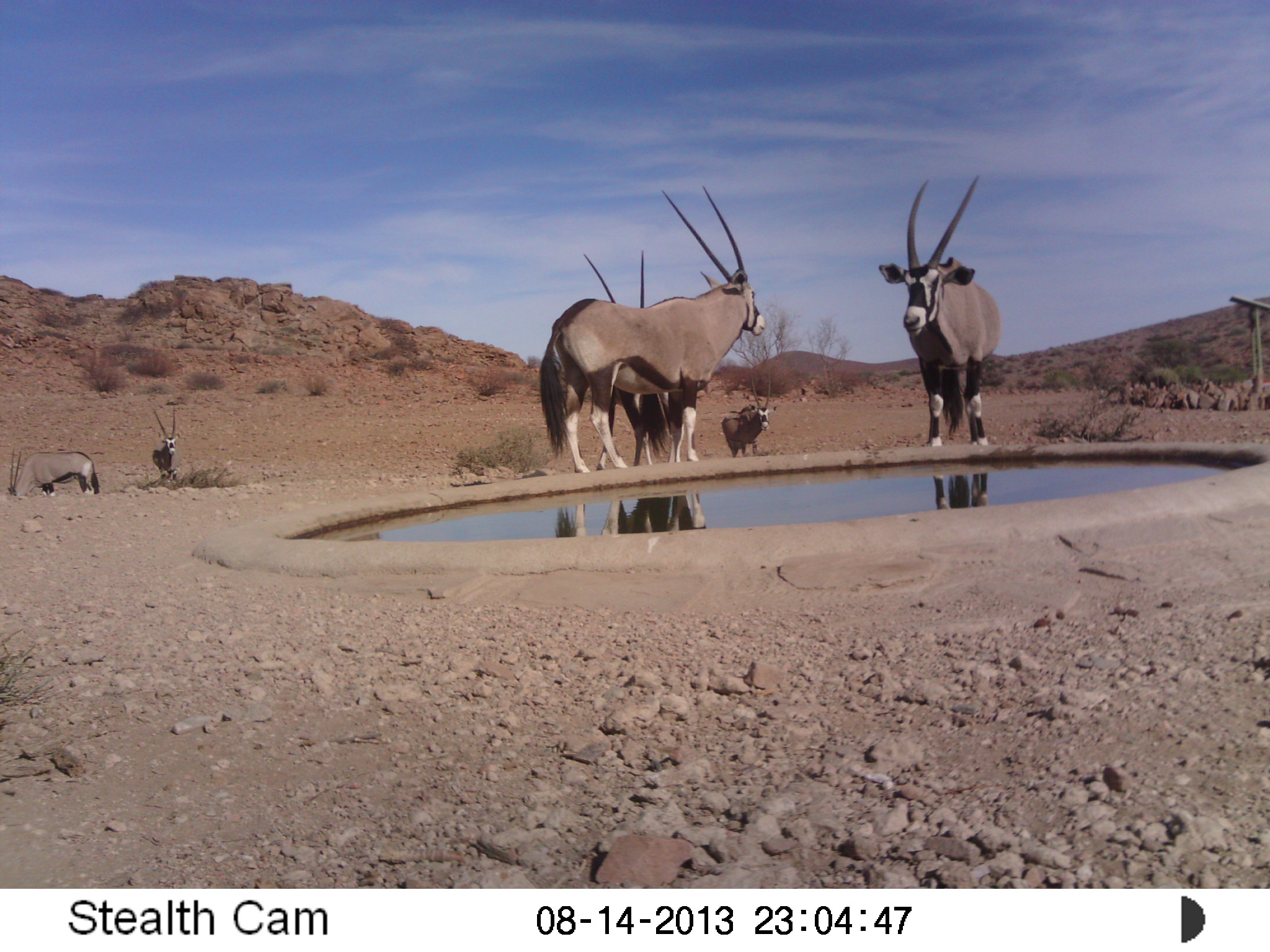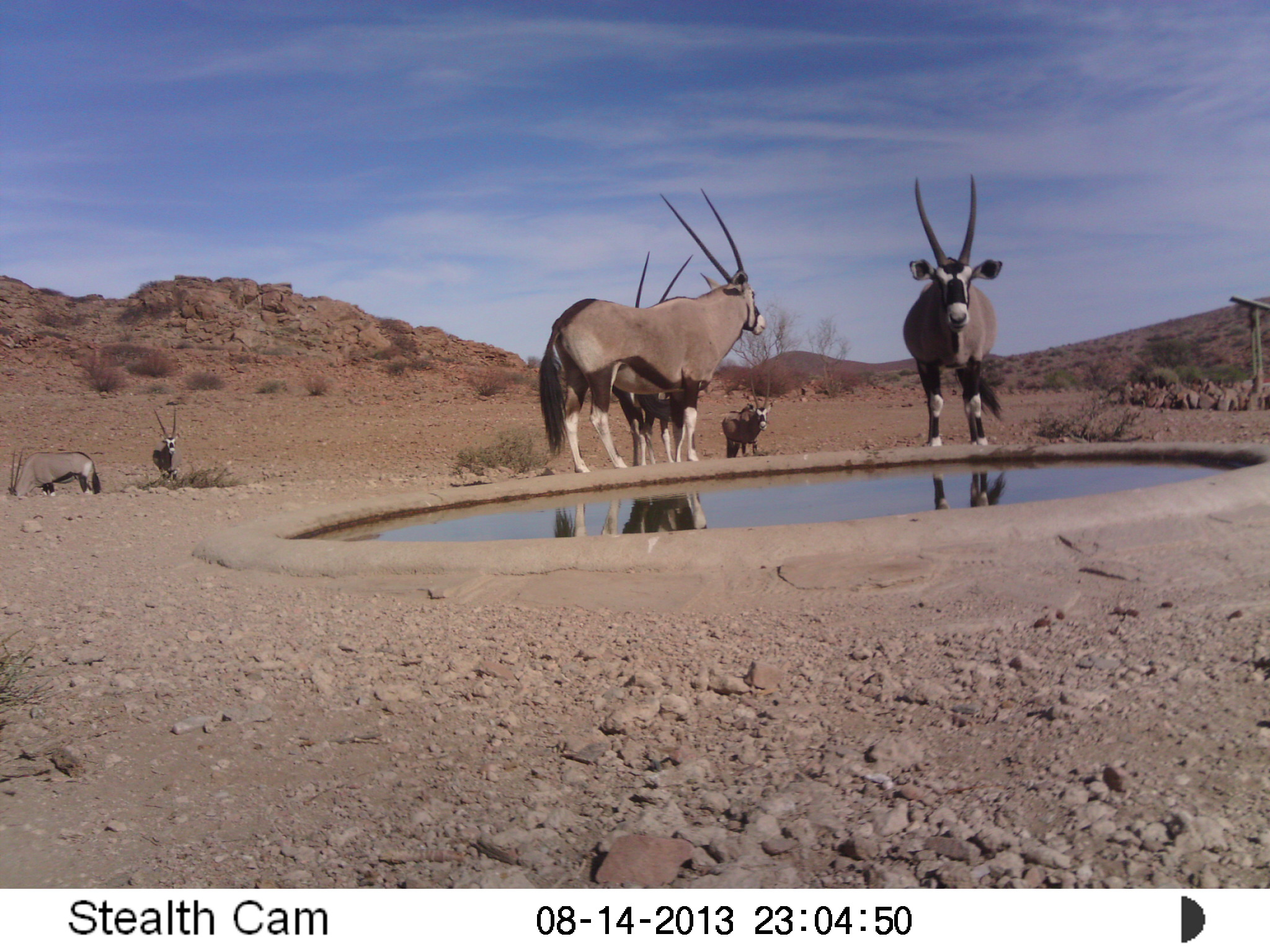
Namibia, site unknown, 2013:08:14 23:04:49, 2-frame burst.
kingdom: Animalia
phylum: Chordata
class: Mammalia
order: Artiodactyla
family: Bovidae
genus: Oryx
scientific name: Oryx gazella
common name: gemsbok